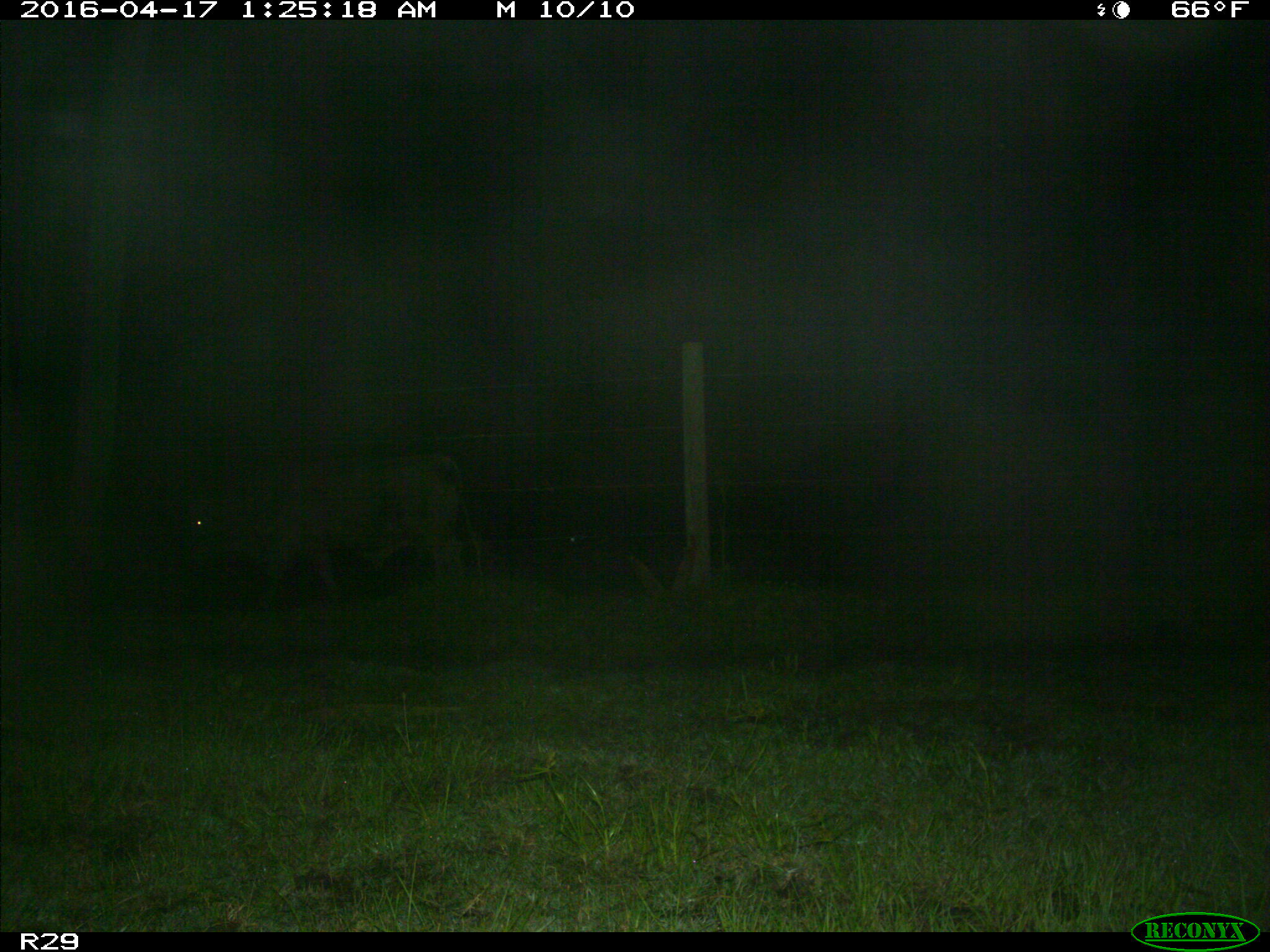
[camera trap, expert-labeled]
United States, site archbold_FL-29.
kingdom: Animalia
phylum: Chordata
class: Mammalia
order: Artiodactyla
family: Bovidae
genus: Bos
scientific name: Bos taurus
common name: domestic cow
Bos taurus (domestic cow).